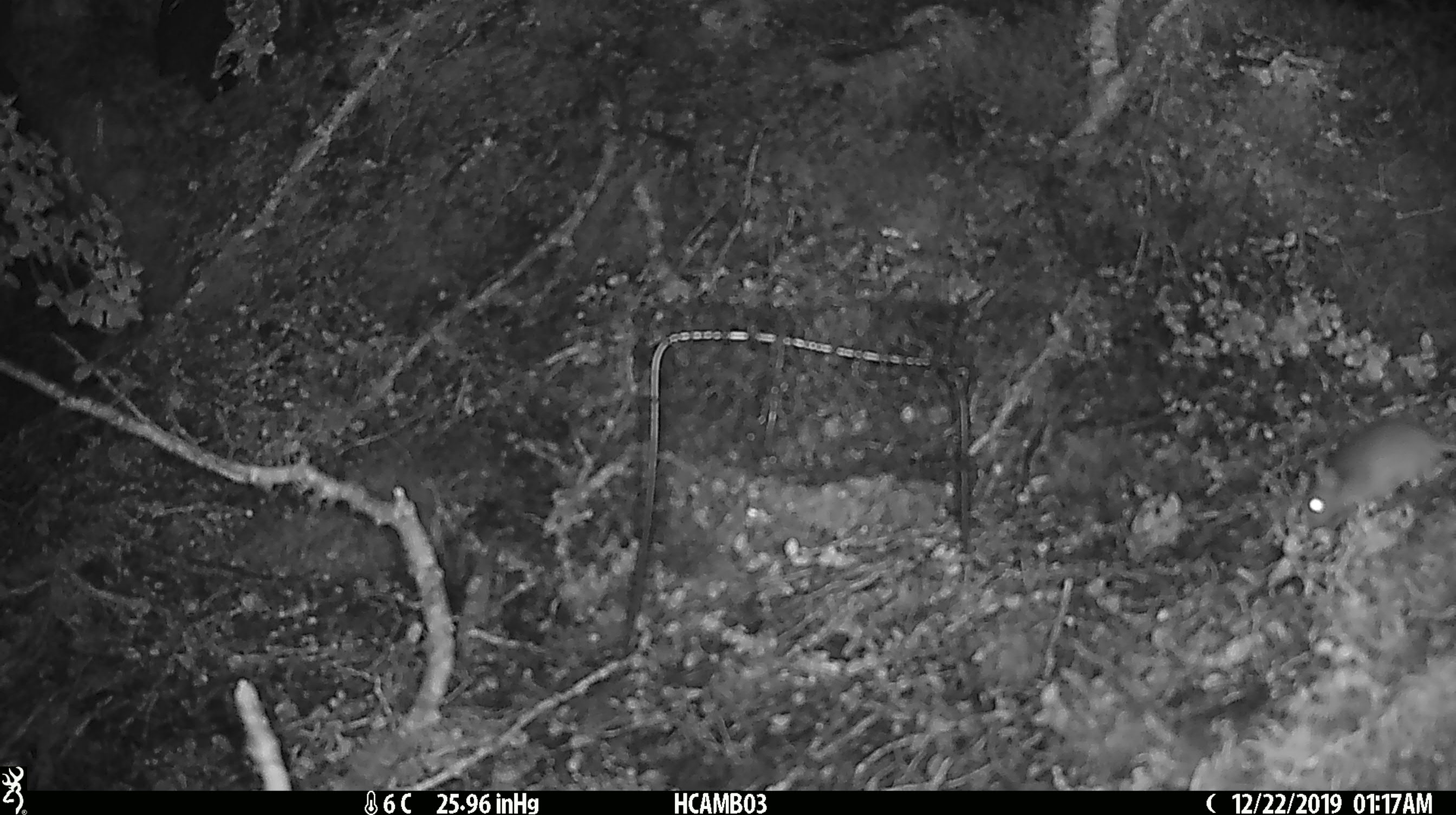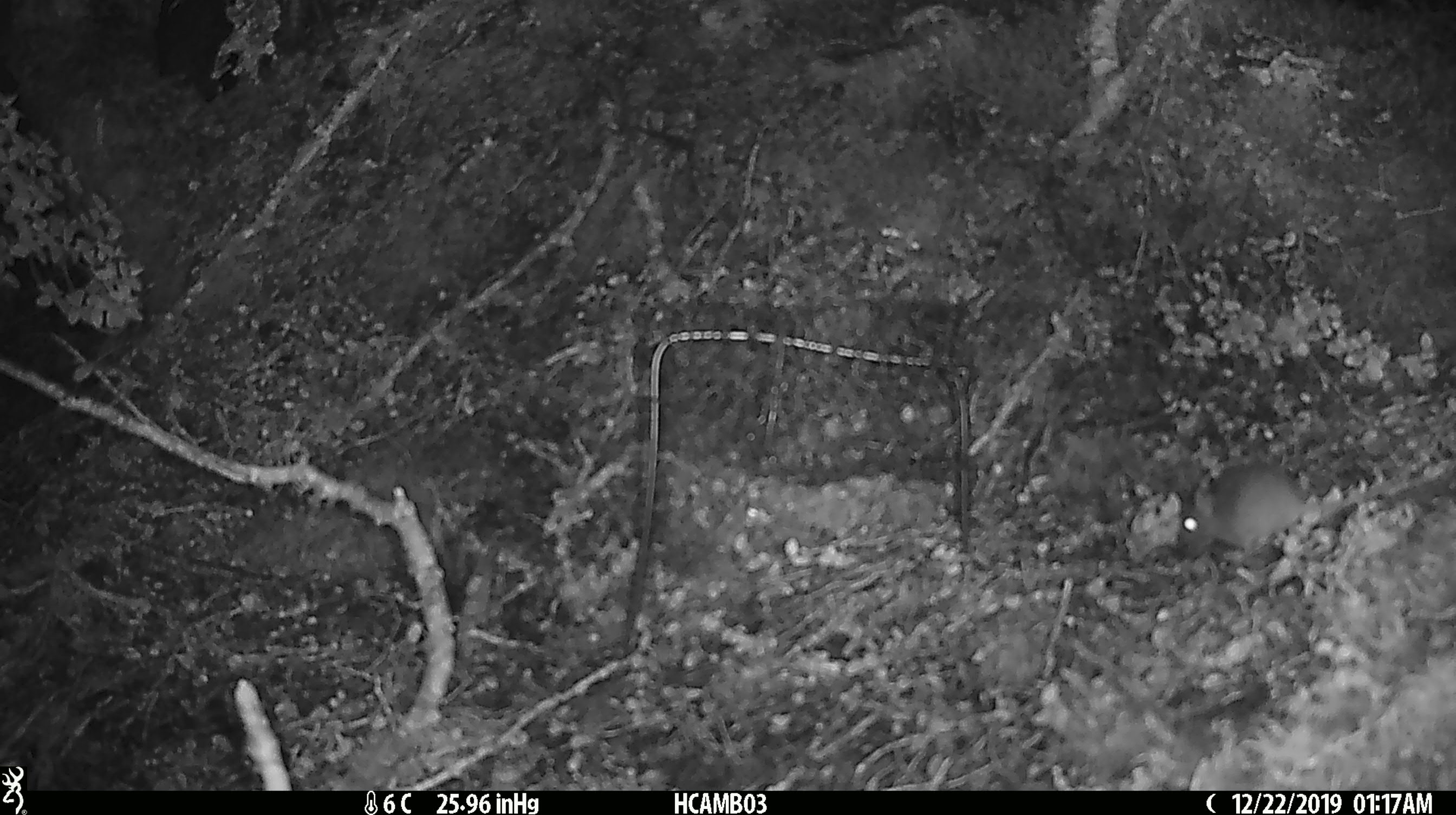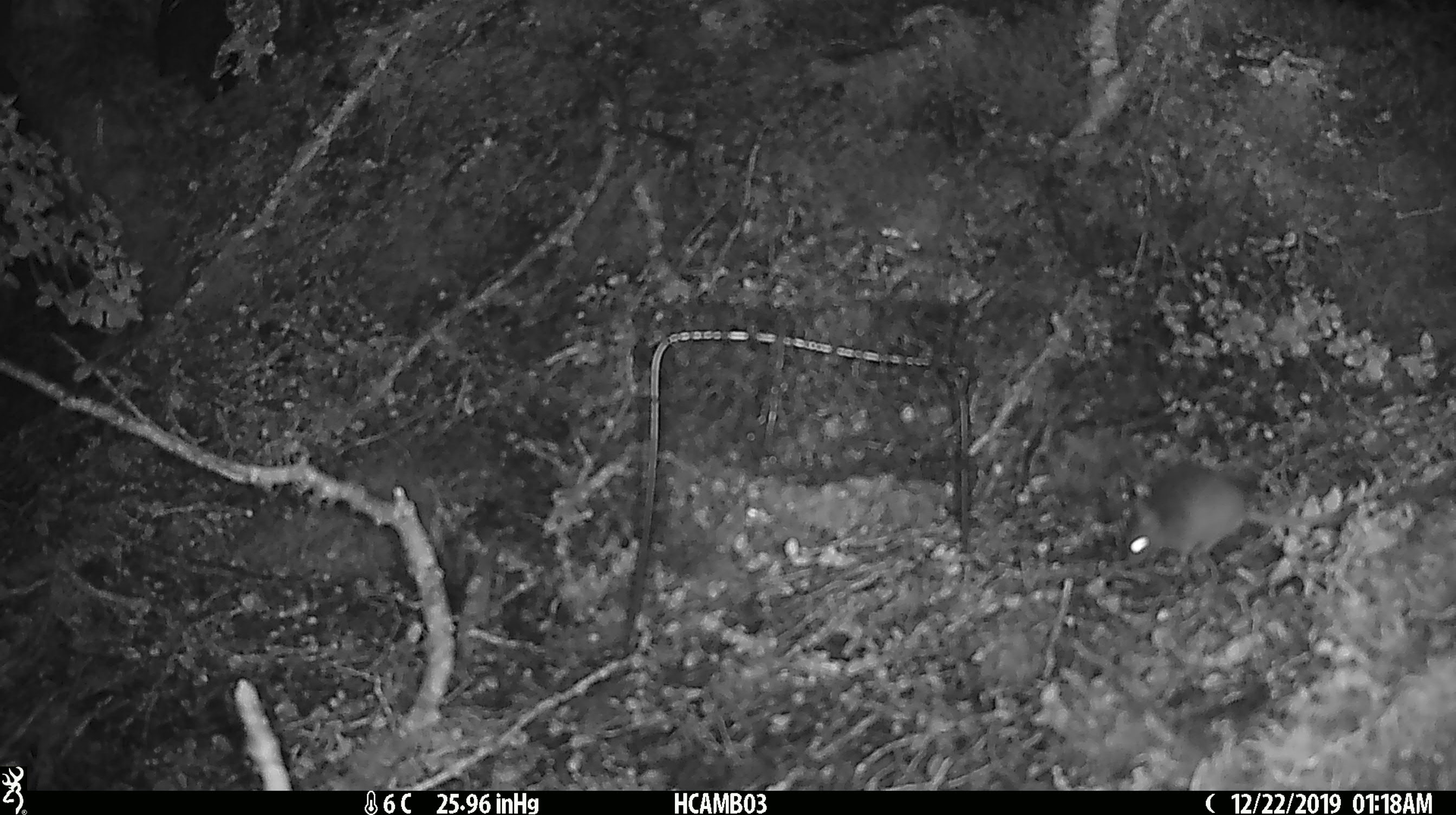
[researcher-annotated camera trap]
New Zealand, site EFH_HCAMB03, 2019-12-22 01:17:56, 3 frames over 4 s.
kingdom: Animalia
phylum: Chordata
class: Mammalia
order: Rodentia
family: Muridae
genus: Mus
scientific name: Mus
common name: mouse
Mouse (Mus).